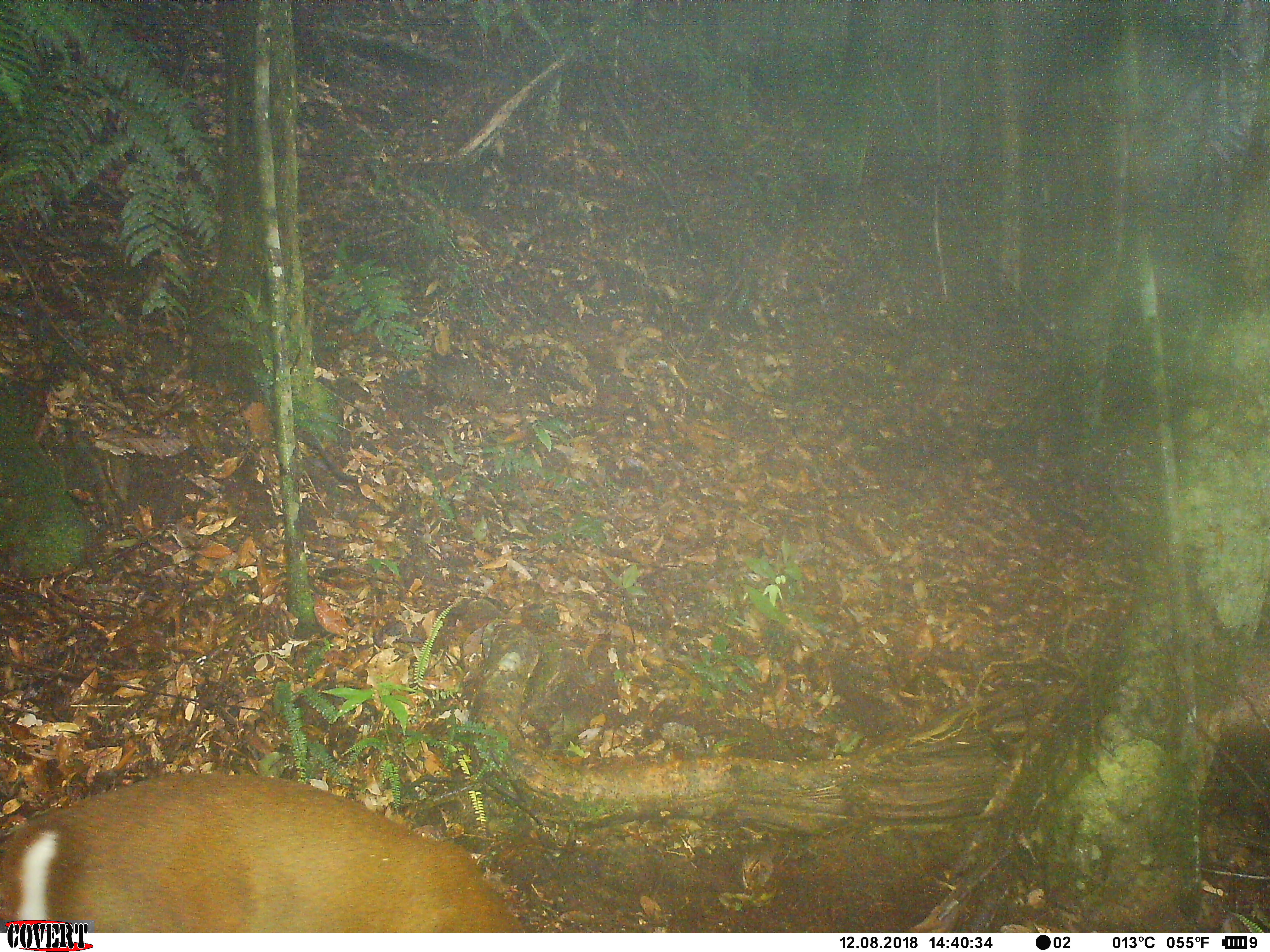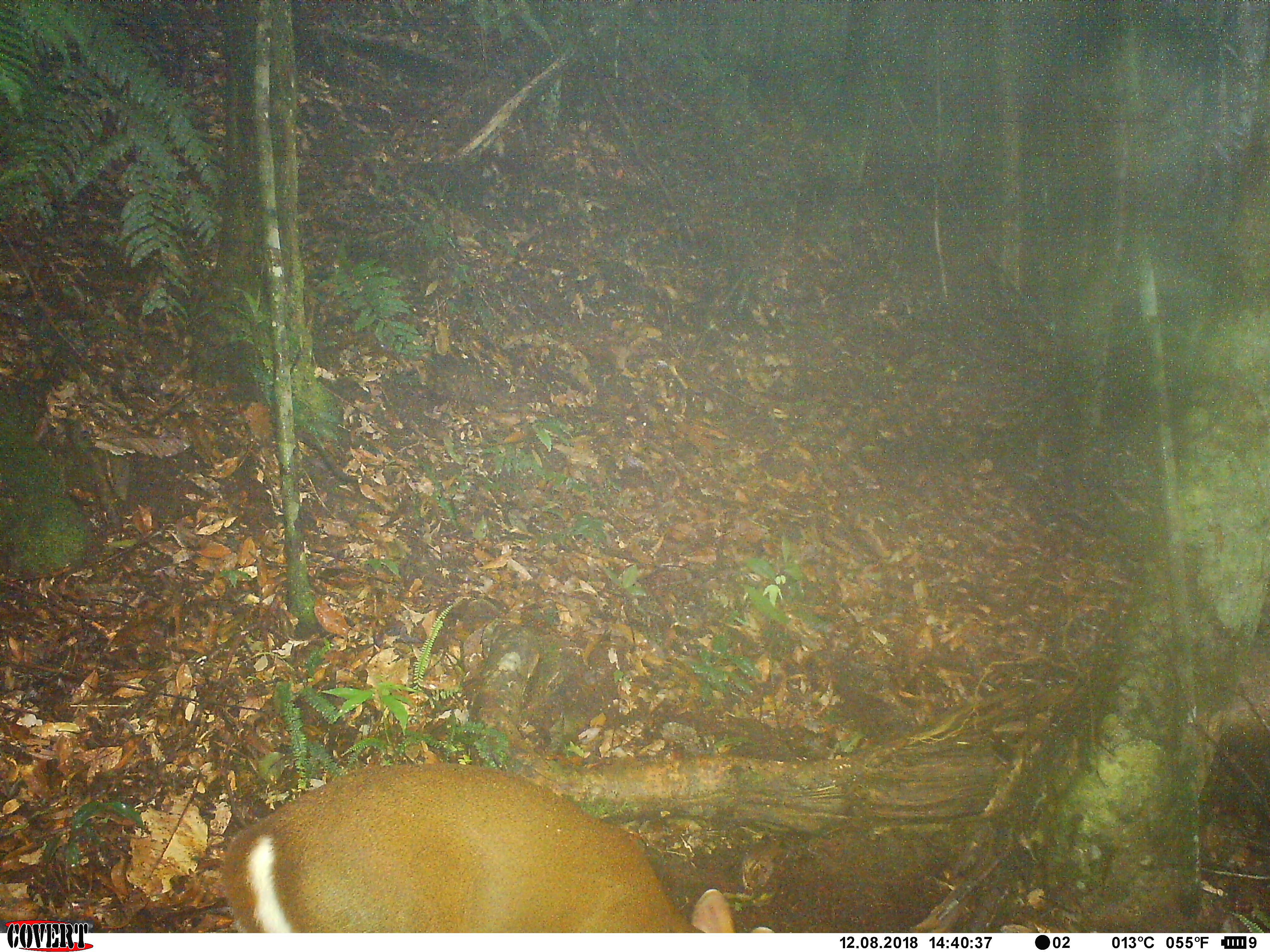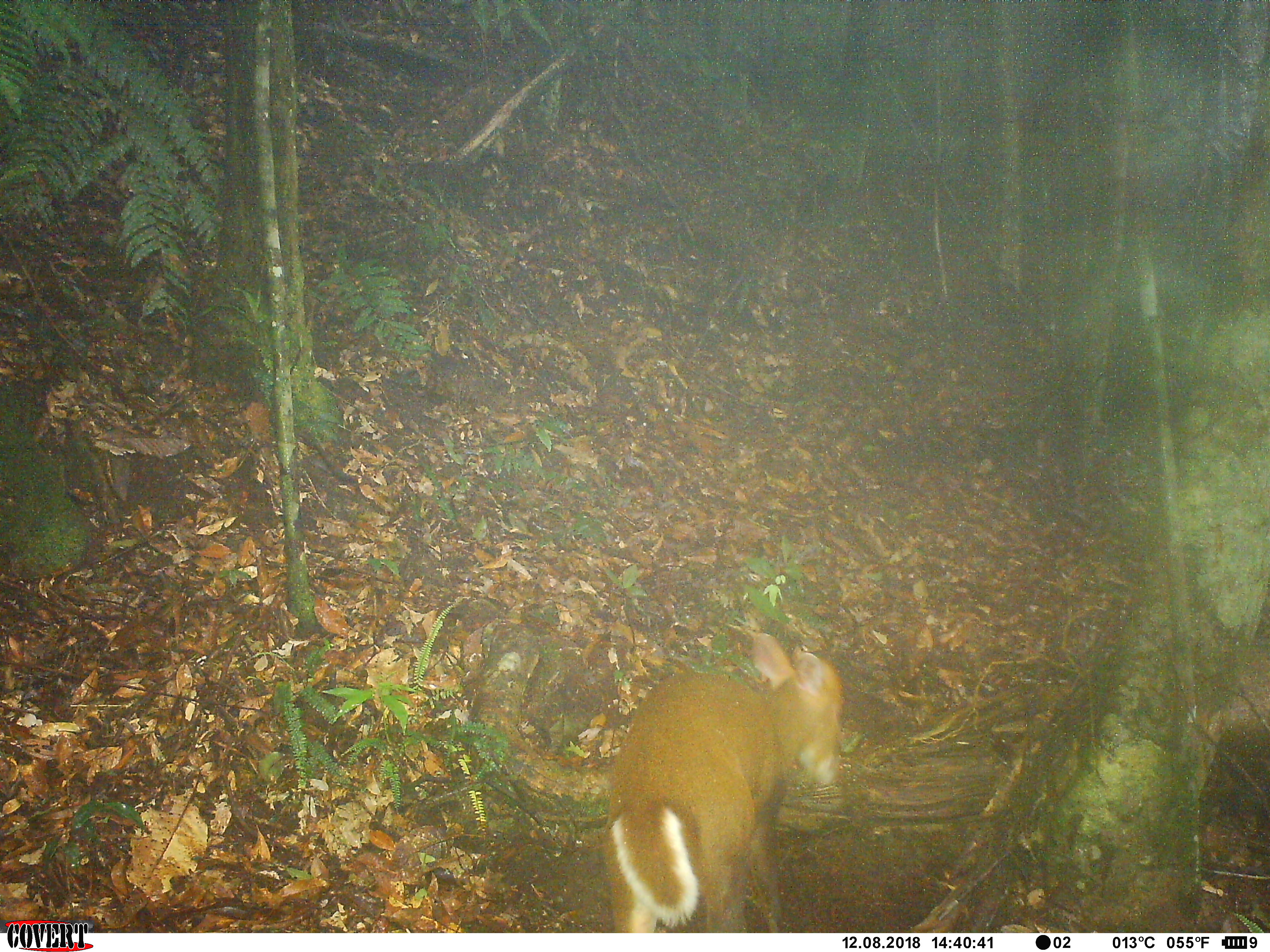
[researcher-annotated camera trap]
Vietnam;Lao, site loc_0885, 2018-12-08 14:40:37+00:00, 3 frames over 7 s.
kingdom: Animalia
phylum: Chordata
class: Mammalia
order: Artiodactyla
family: Cervidae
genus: Muntiacus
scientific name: Muntiacus rooseveltorum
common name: roosevelt's muntjac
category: roosevelts muntjac group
Roosevelts muntjac group (roosevelt's muntjac) (Muntiacus rooseveltorum). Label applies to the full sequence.